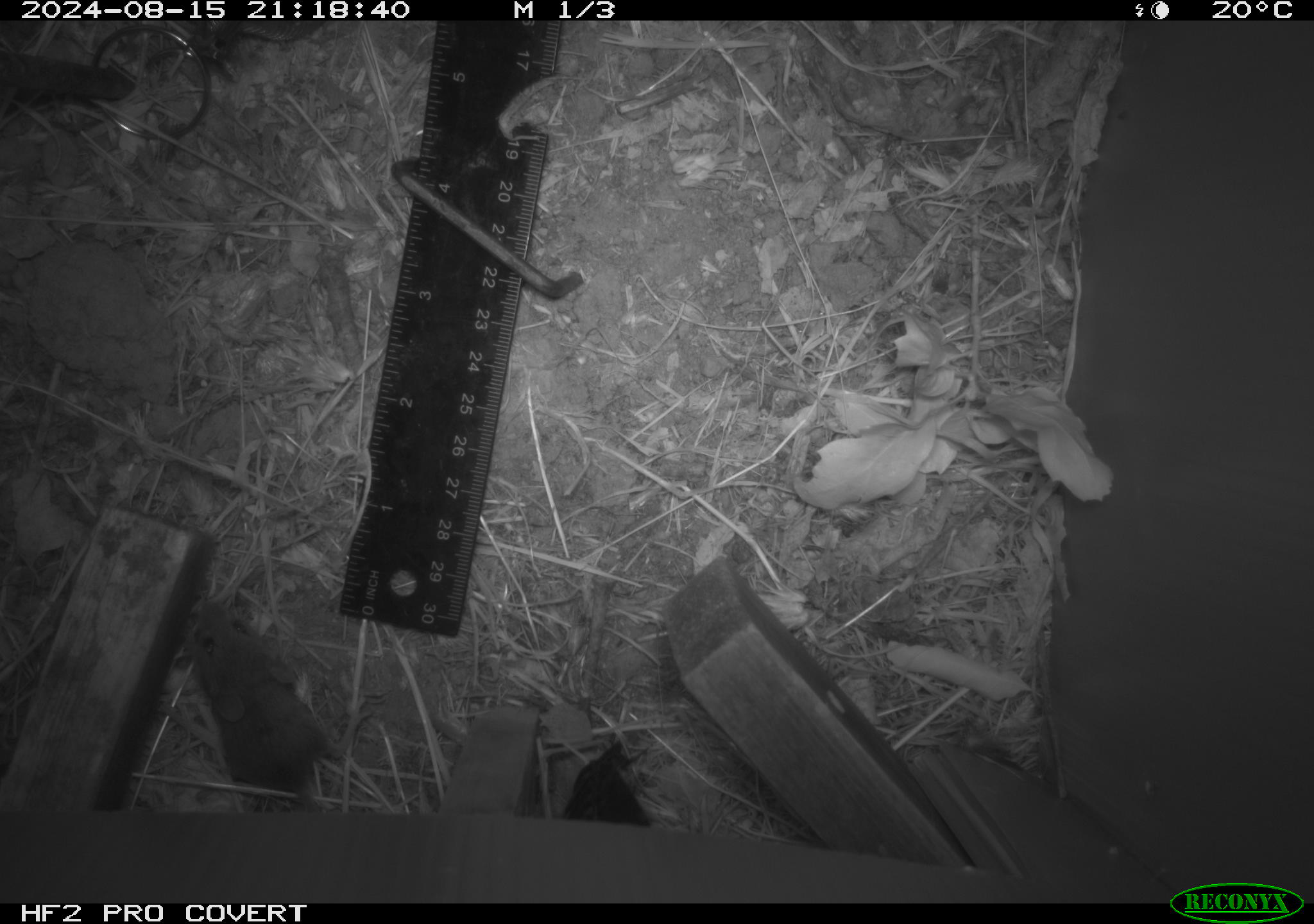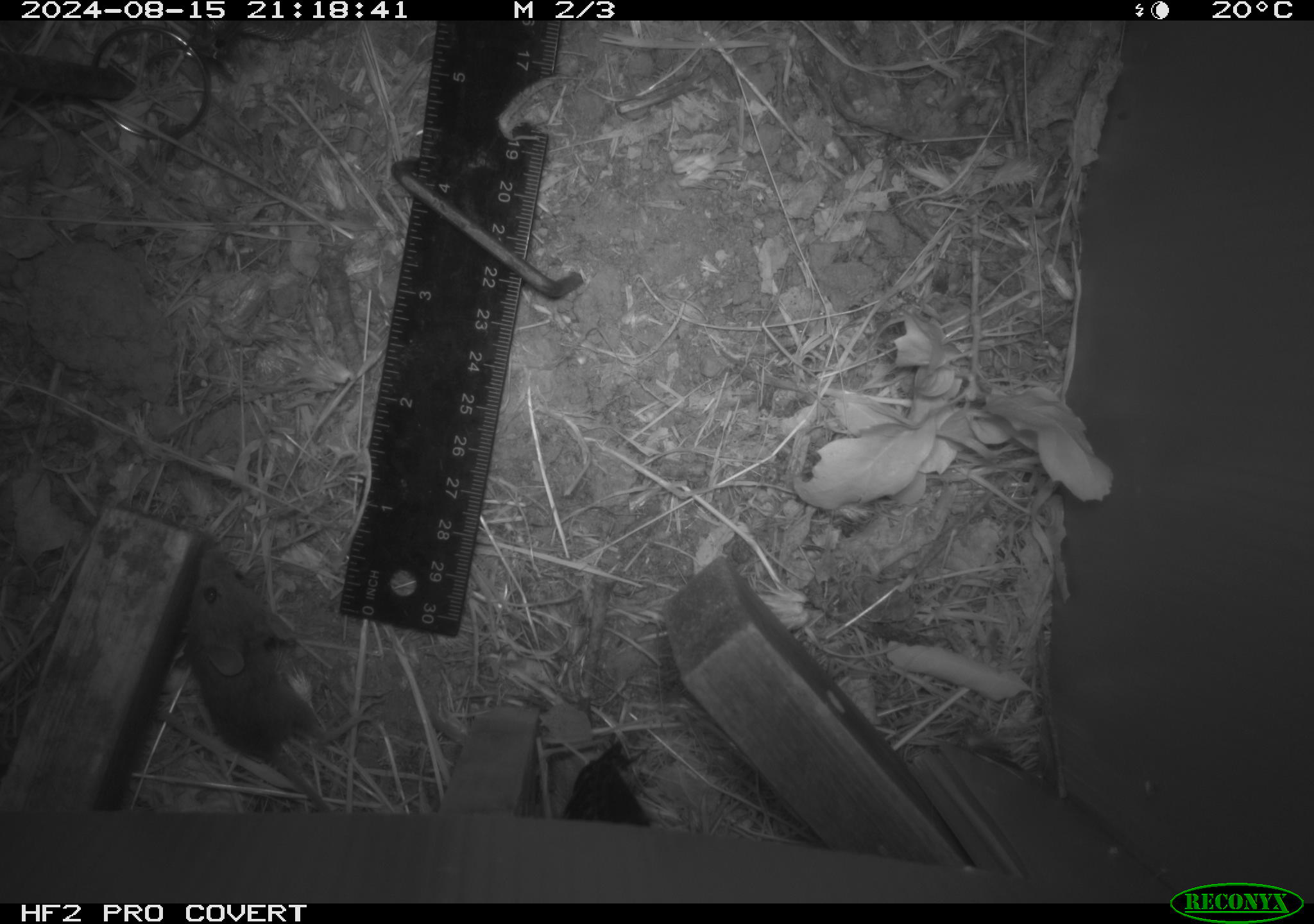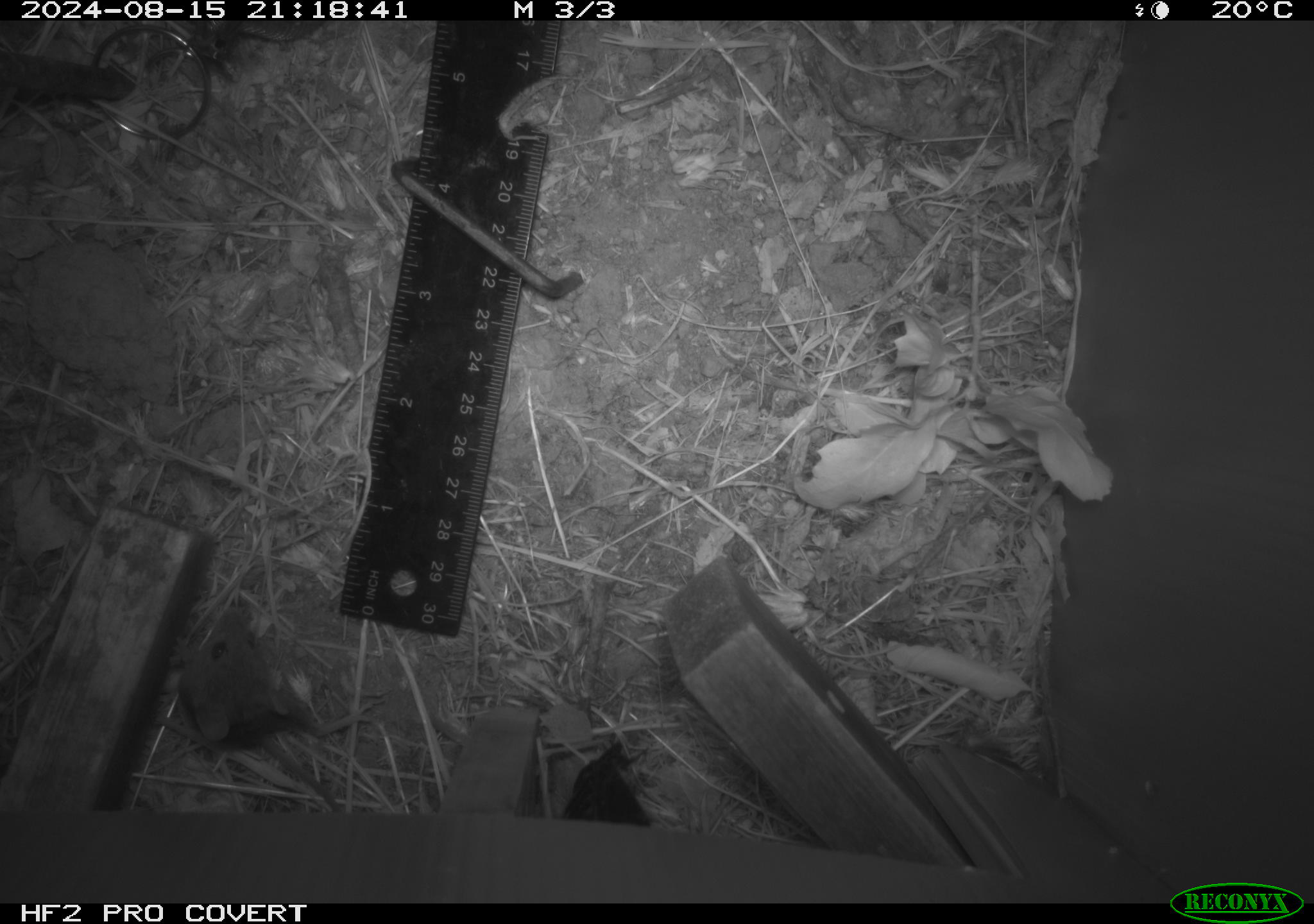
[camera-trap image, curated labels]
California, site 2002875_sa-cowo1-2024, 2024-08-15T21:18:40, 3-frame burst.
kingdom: Animalia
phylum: Chordata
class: Mammalia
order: Rodentia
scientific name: Rodentia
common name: mouse species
Mouse species (Rodentia).